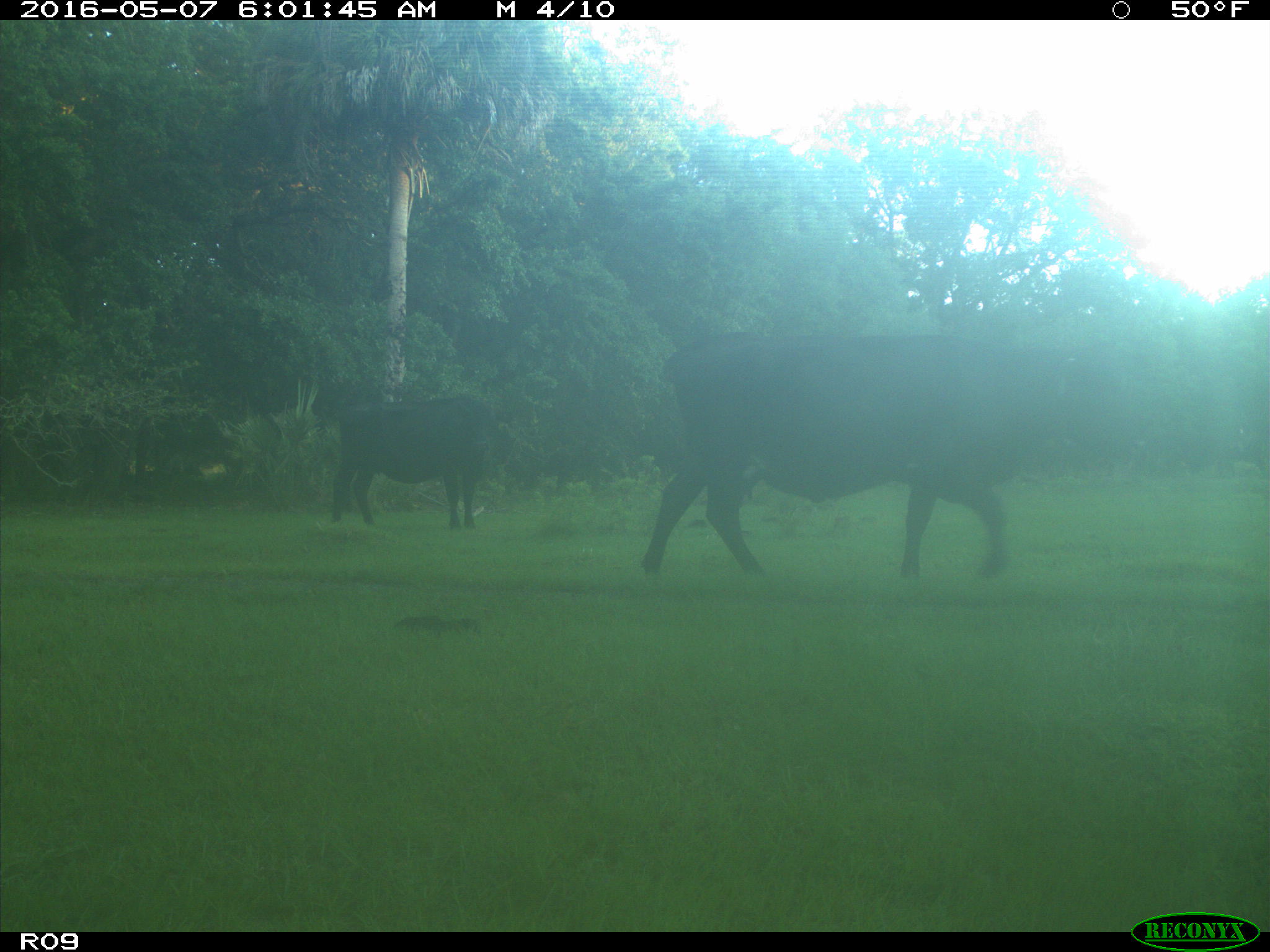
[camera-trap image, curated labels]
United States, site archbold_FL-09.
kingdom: Animalia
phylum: Chordata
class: Mammalia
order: Artiodactyla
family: Bovidae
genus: Bos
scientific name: Bos taurus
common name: domestic cow